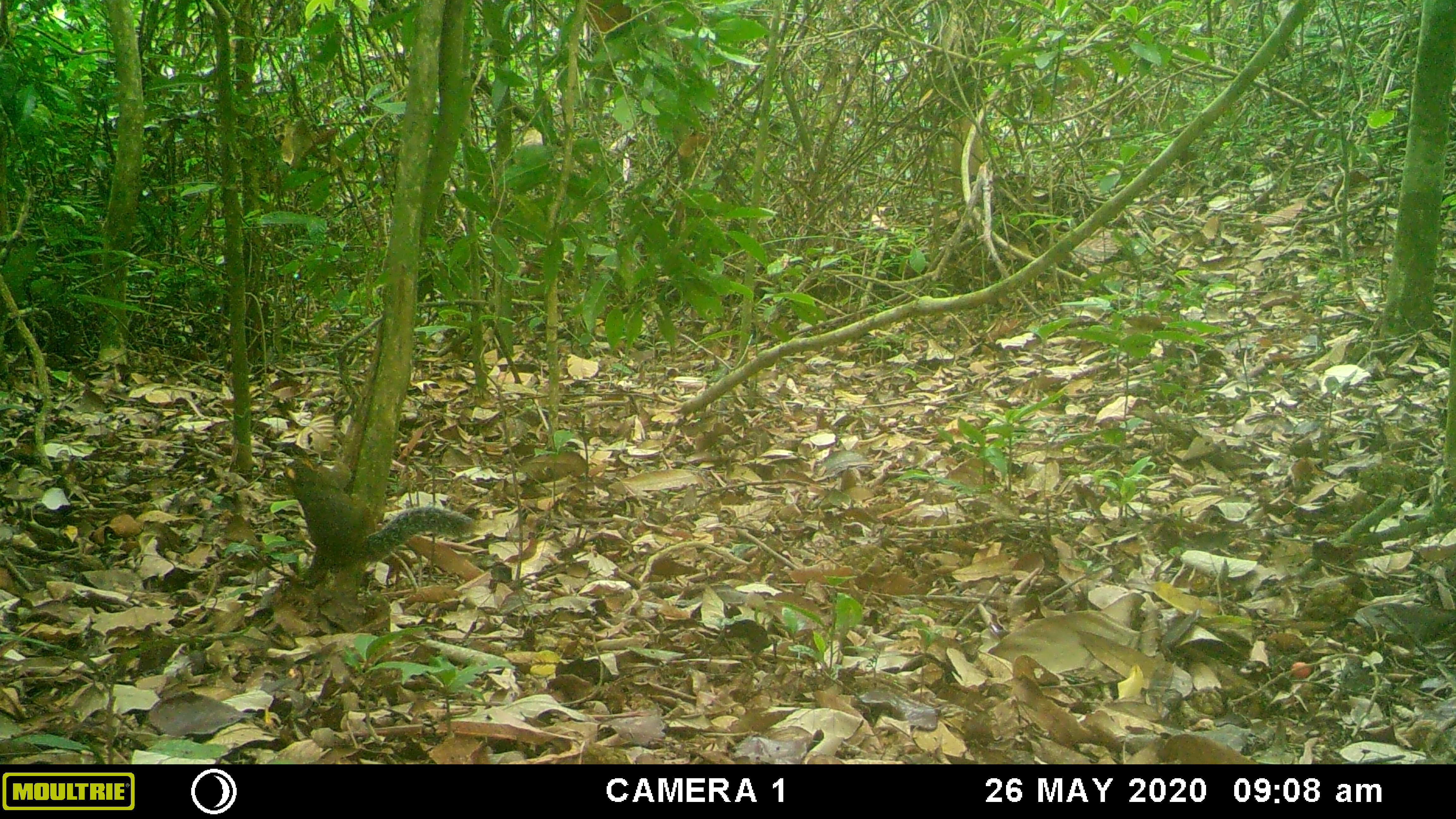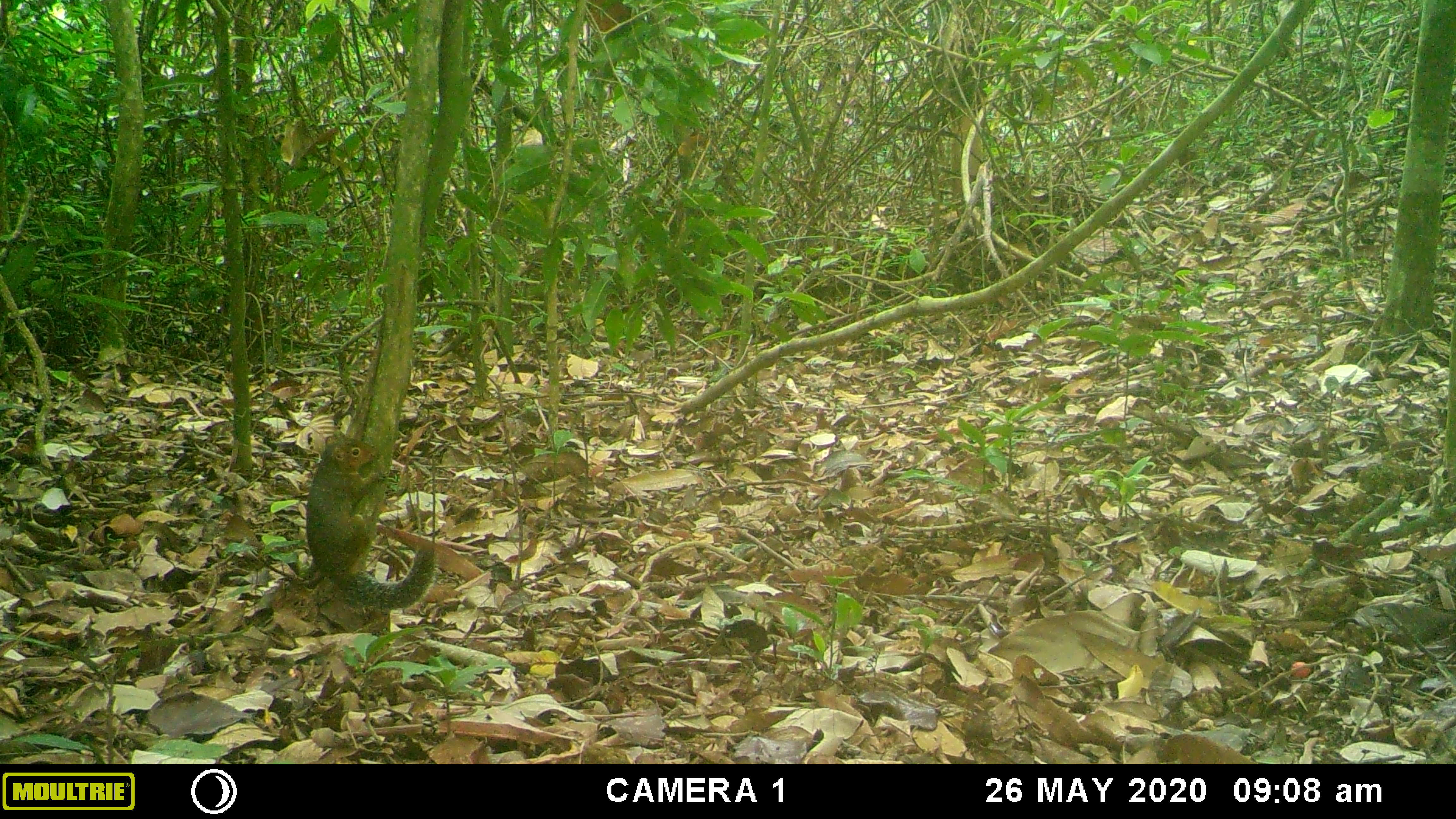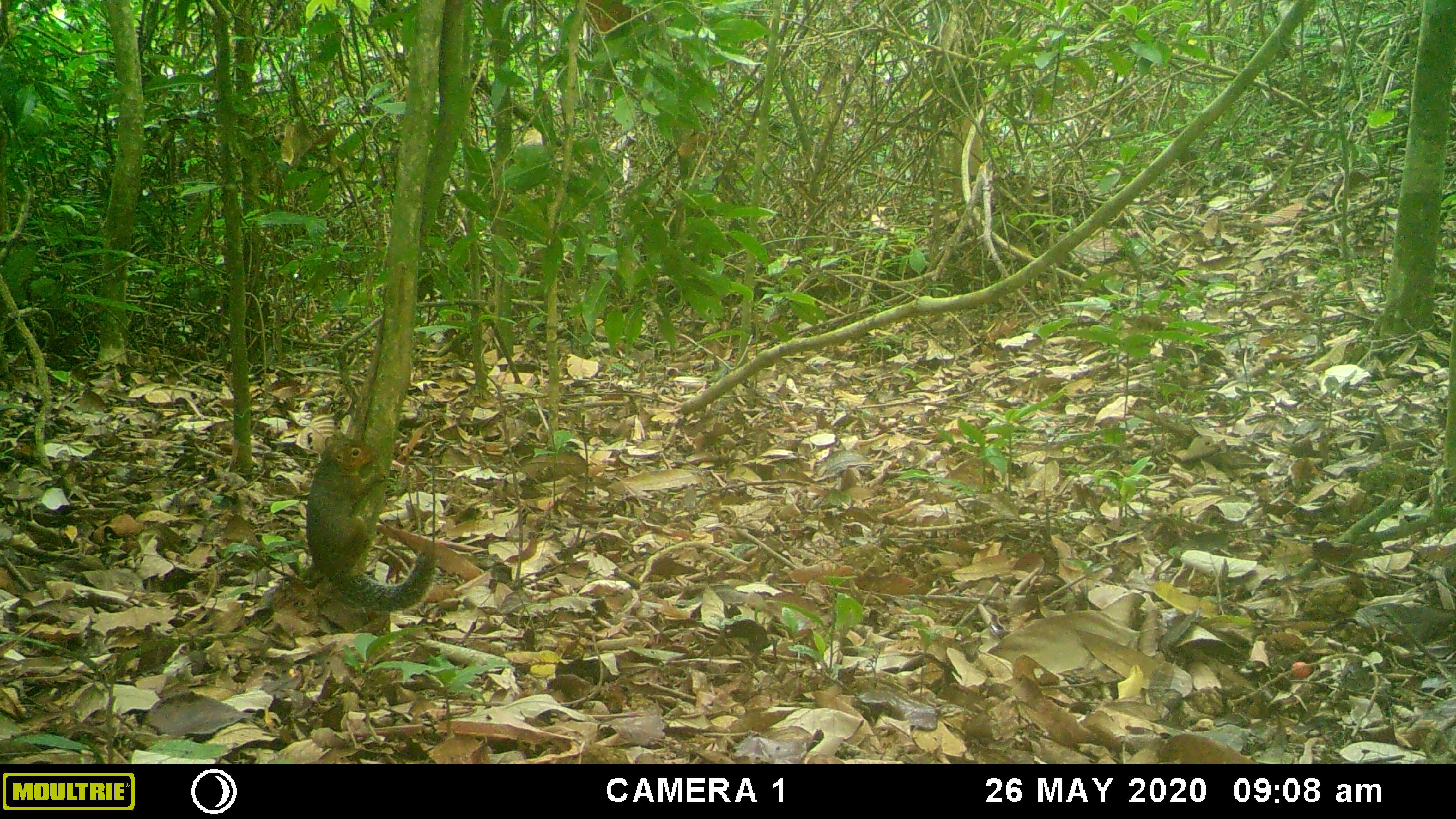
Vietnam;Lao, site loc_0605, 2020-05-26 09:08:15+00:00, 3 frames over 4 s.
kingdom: Animalia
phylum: Chordata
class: Mammalia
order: Rodentia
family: Sciuridae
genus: Dremomys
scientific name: Dremomys rufigenis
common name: red-cheeked squirrel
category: red cheeked squirrel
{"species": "red cheeked squirrel (red-cheeked squirrel) (Dremomys rufigenis)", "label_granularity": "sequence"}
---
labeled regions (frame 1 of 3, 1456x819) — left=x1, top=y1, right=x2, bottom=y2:
red cheeked squirrel: left=283, top=456, right=476, bottom=587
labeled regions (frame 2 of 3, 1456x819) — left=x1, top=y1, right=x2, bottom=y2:
red cheeked squirrel: left=305, top=429, right=439, bottom=611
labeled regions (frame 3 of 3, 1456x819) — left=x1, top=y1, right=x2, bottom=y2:
red cheeked squirrel: left=305, top=434, right=435, bottom=610